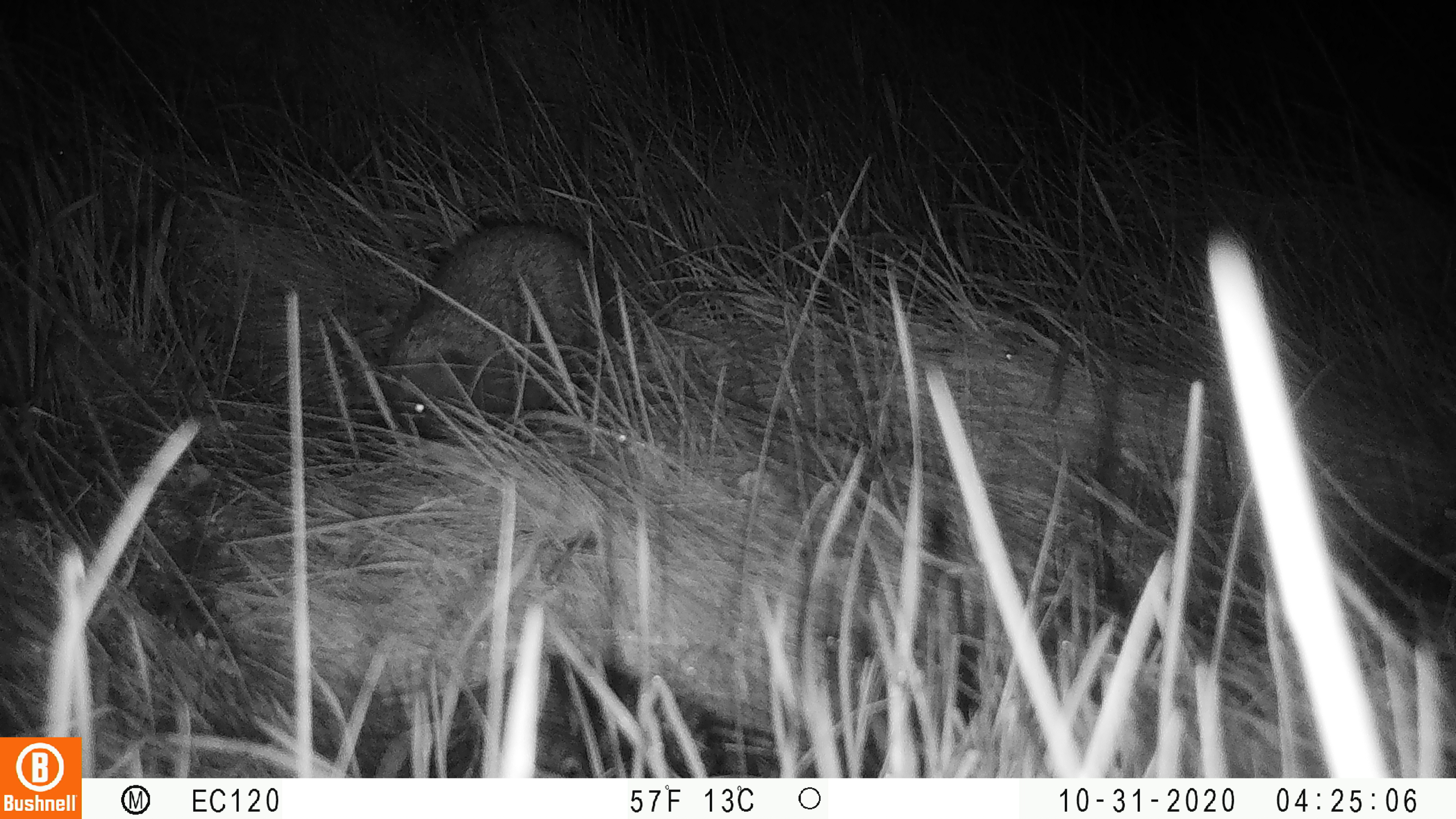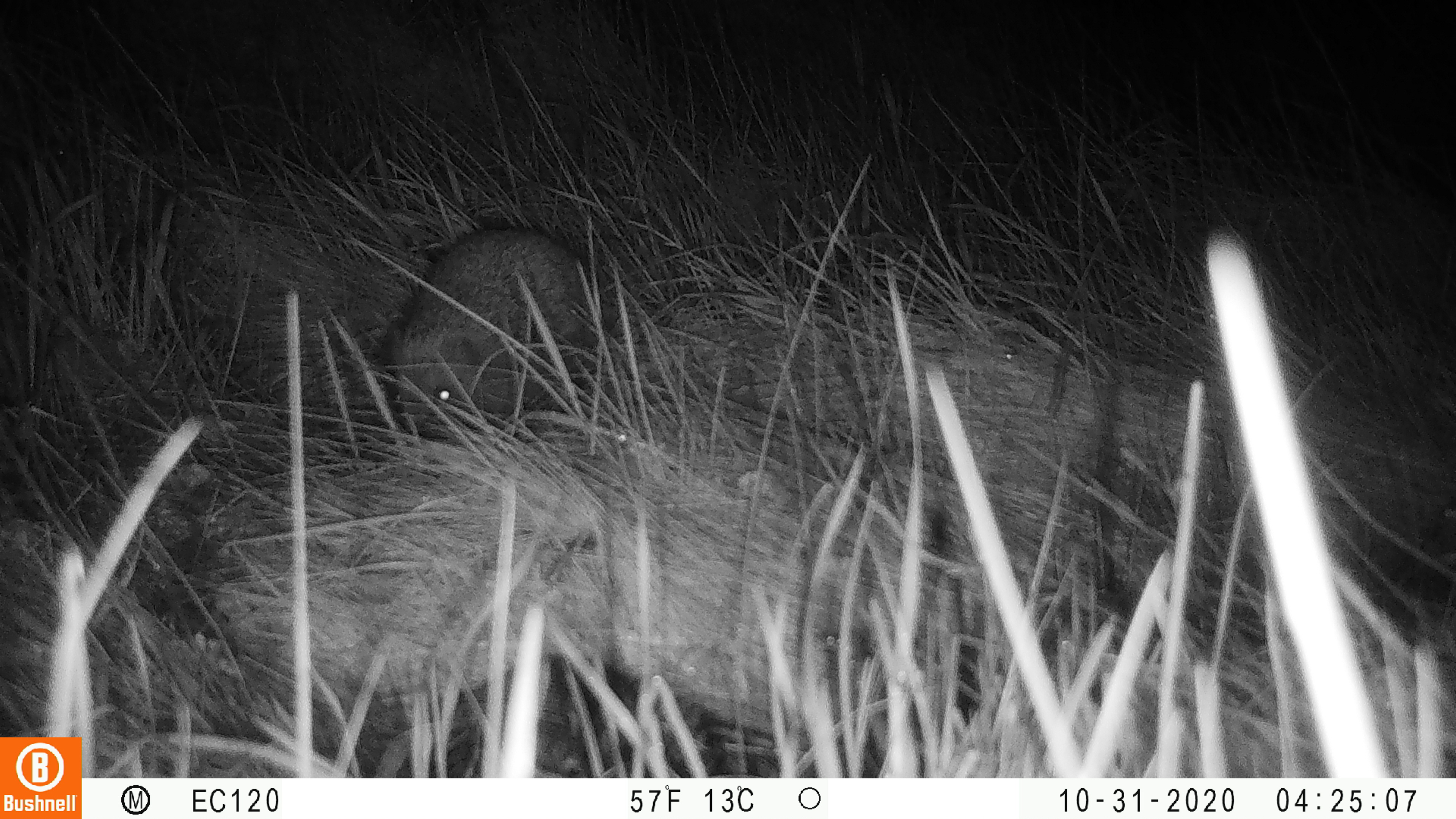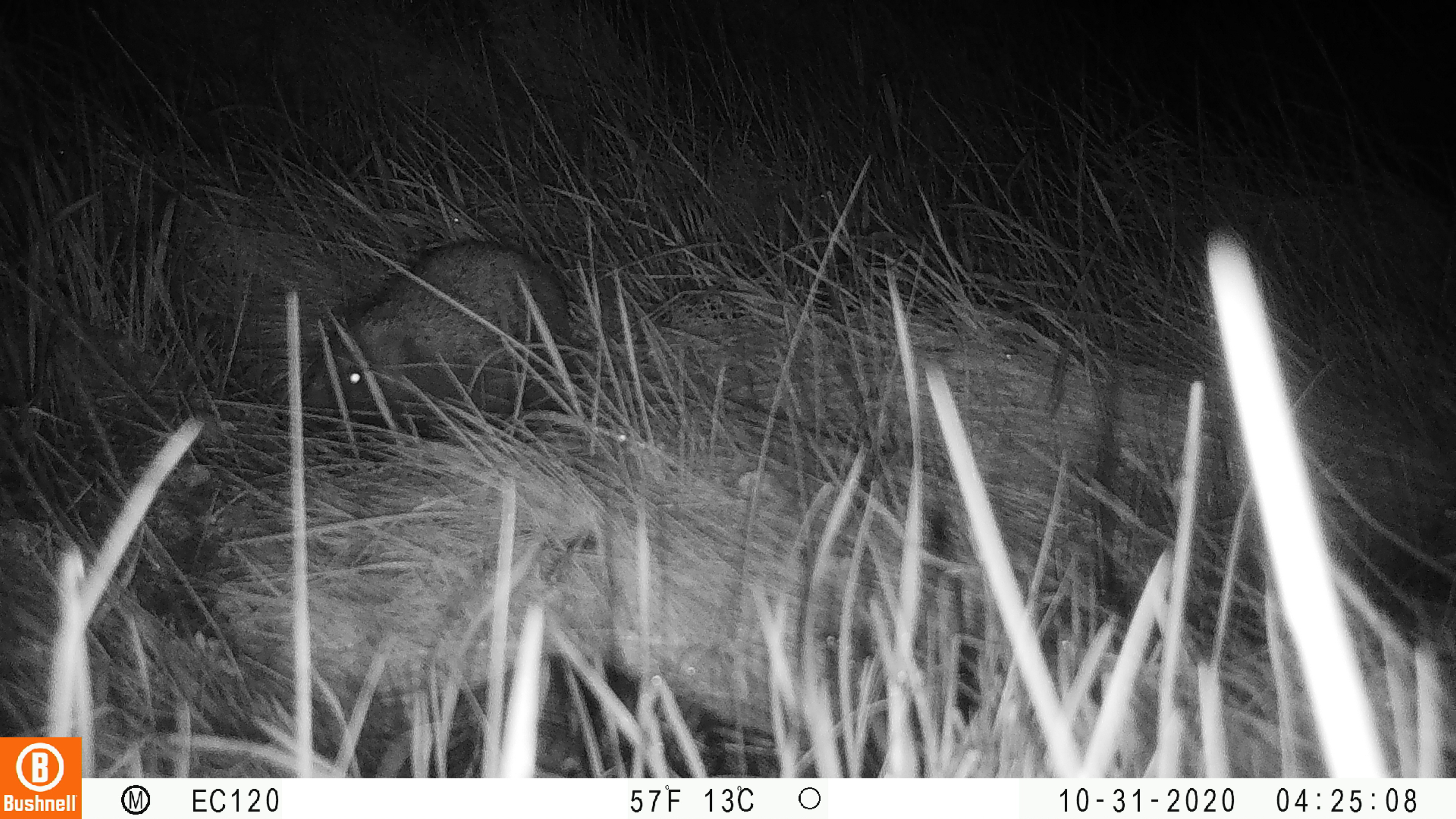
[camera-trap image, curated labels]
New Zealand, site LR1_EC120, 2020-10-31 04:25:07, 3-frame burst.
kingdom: Animalia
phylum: Chordata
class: Mammalia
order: Eulipotyphla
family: Erinaceidae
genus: Erinaceus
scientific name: Erinaceus europaeus europaeus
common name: european hedgehog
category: hedgehog